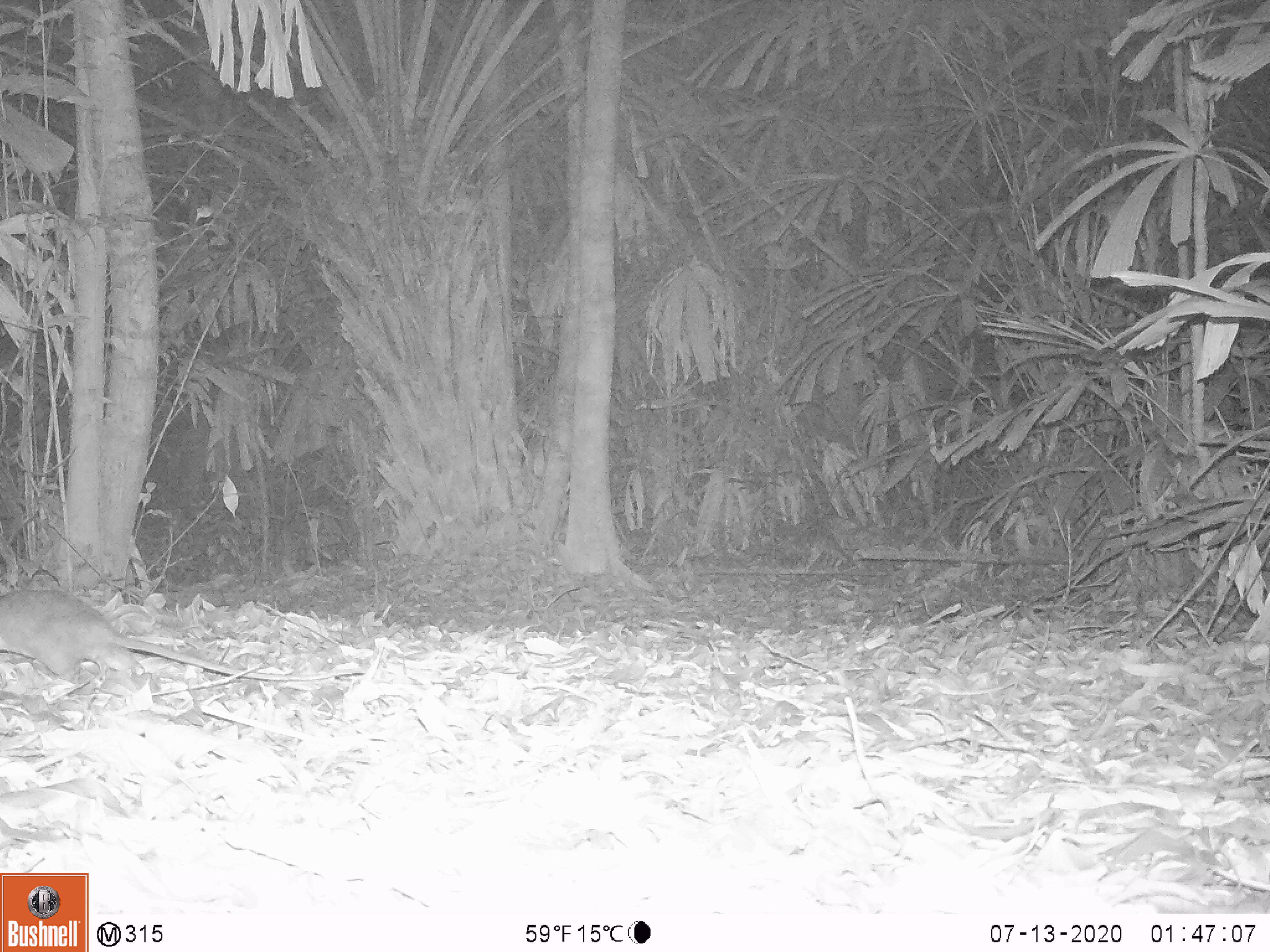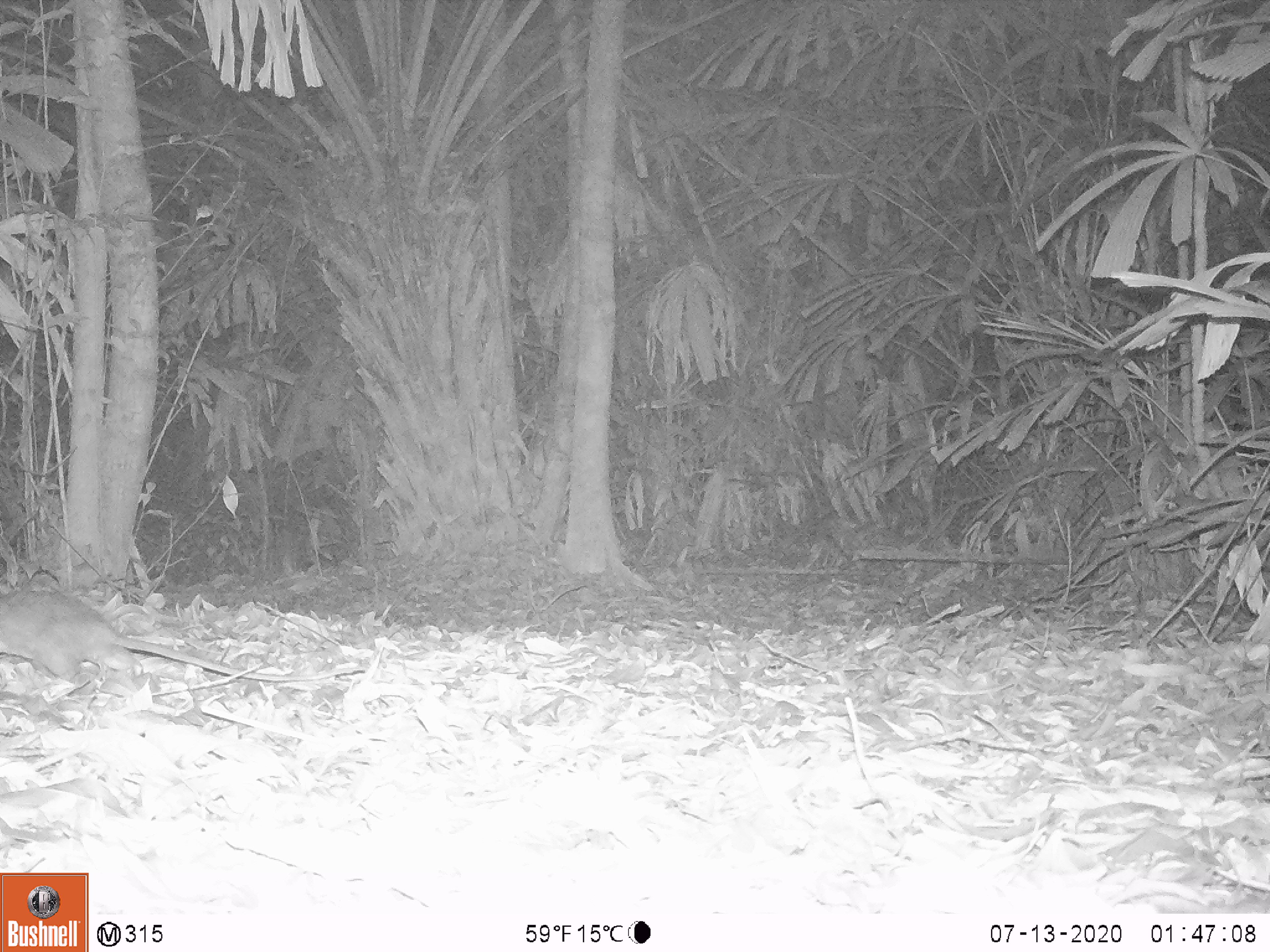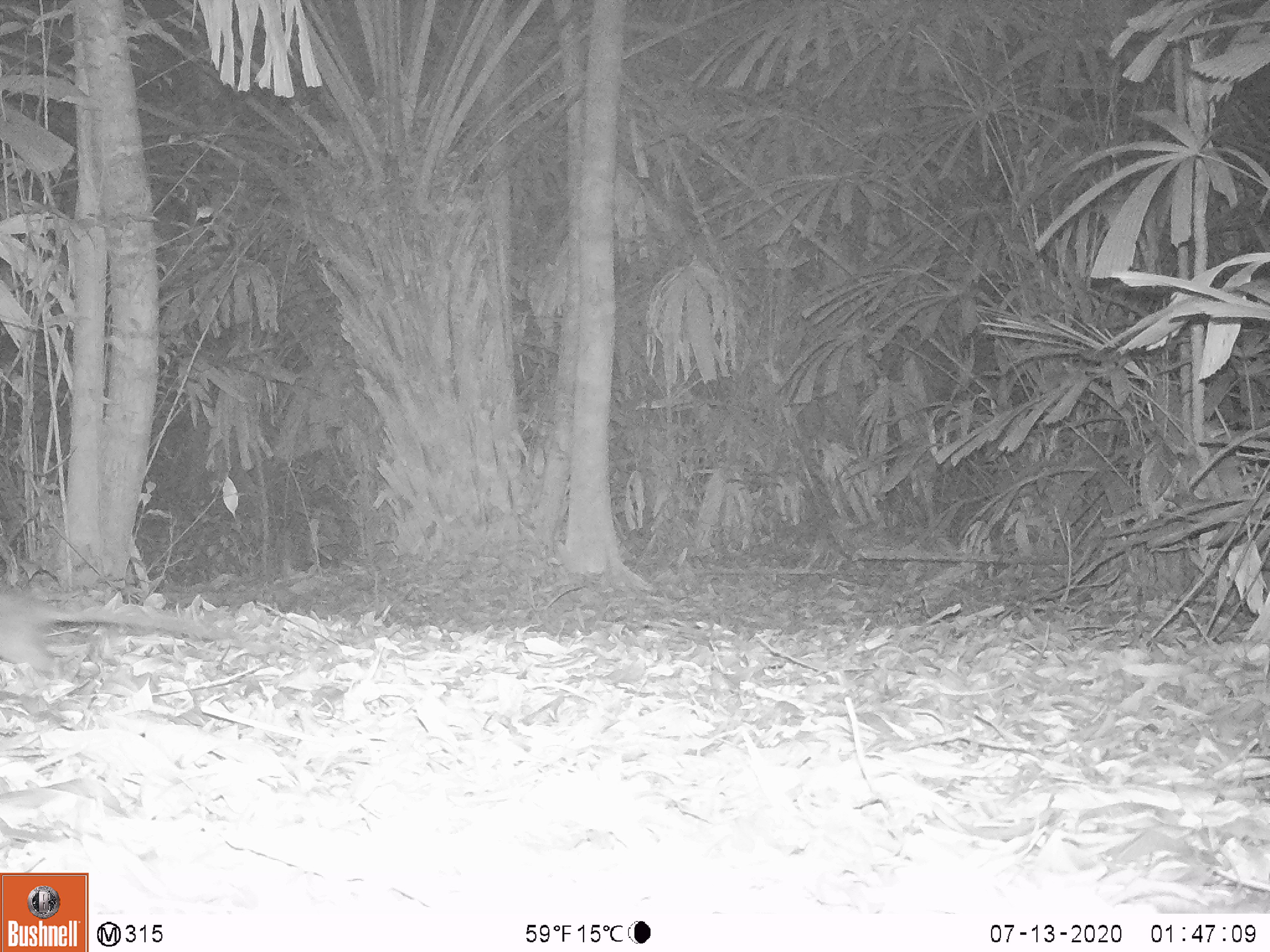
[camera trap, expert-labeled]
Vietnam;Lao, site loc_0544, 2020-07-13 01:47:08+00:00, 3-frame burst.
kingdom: Animalia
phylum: Chordata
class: Mammalia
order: Rodentia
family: Muridae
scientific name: Muridae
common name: old-world mice and rats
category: unidentified murid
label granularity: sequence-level